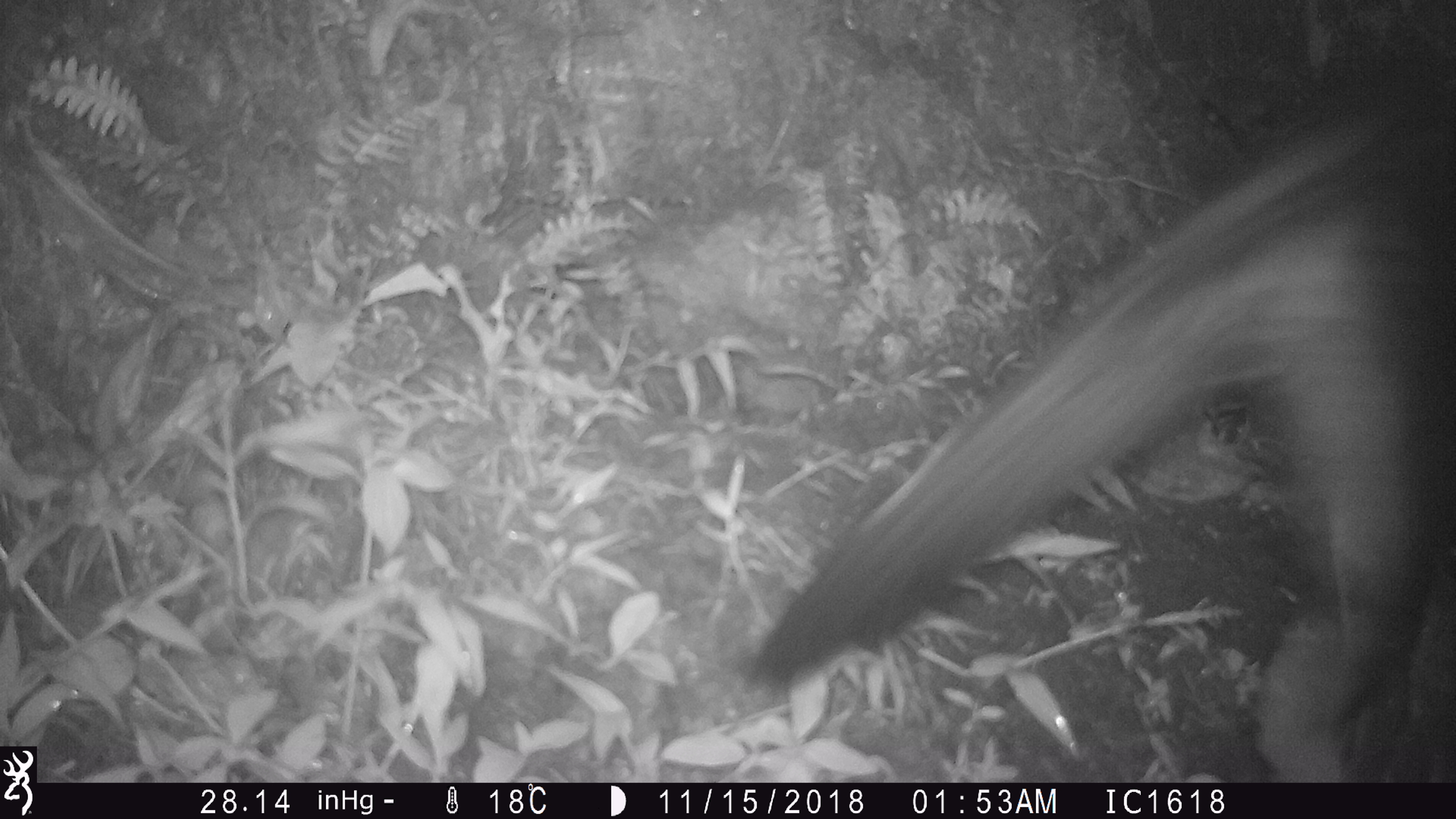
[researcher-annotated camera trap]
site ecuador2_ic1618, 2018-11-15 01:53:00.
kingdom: Animalia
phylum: Chordata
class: Aves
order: Procellariiformes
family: Procellariidae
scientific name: Procellariidae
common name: petrel chick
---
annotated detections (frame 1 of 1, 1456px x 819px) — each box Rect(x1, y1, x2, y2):
petrel chick: Rect(736, 80, 1453, 764)